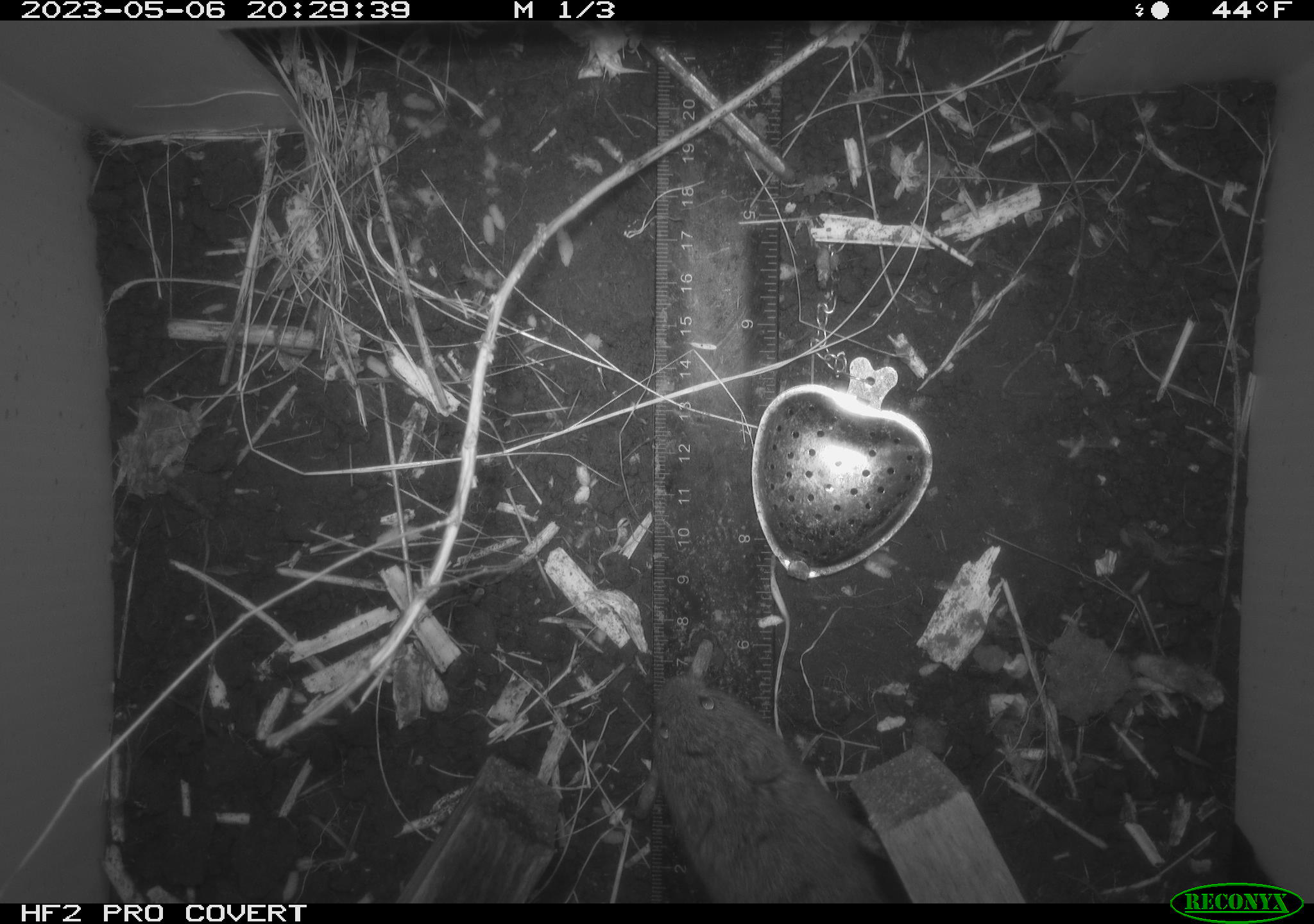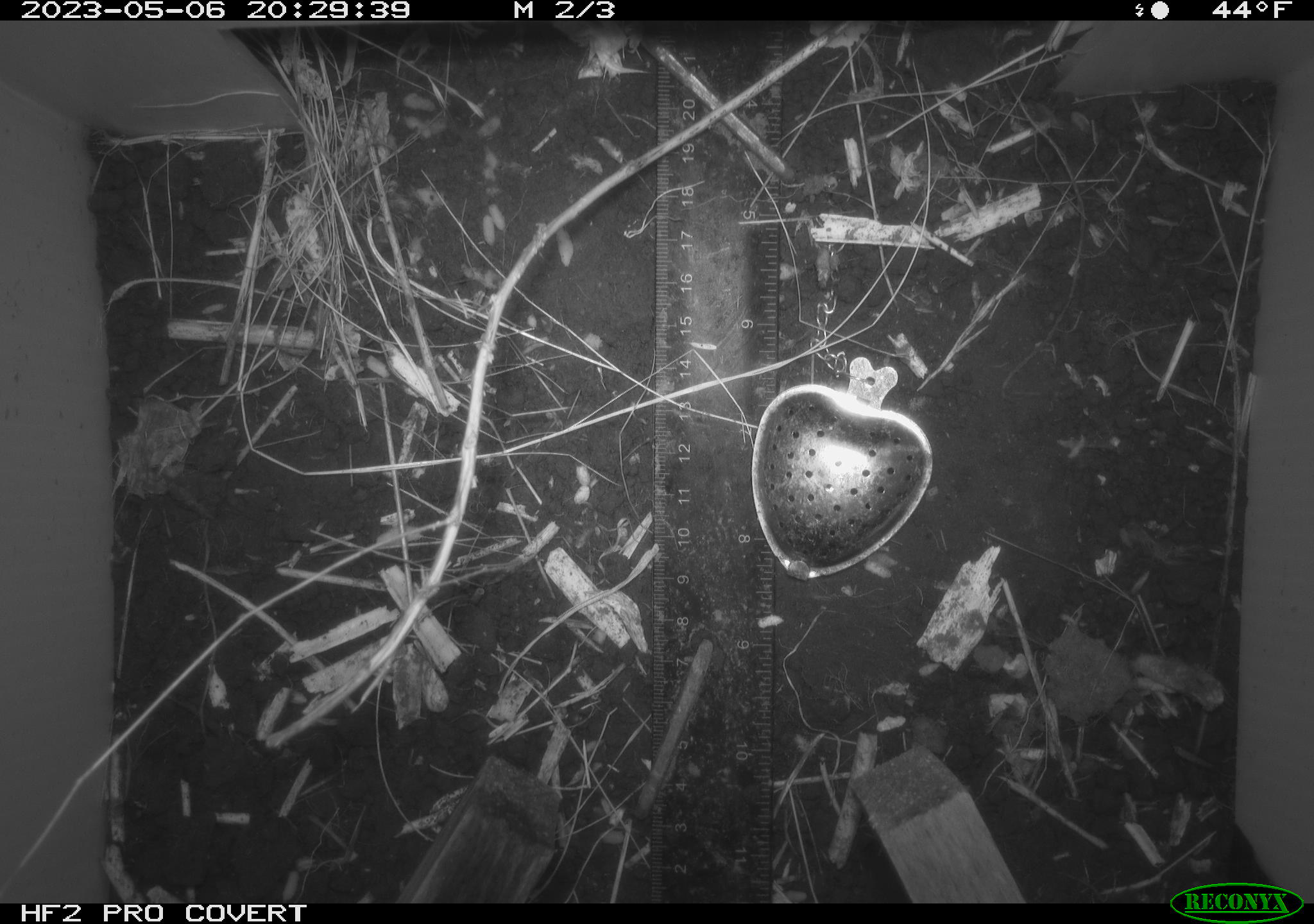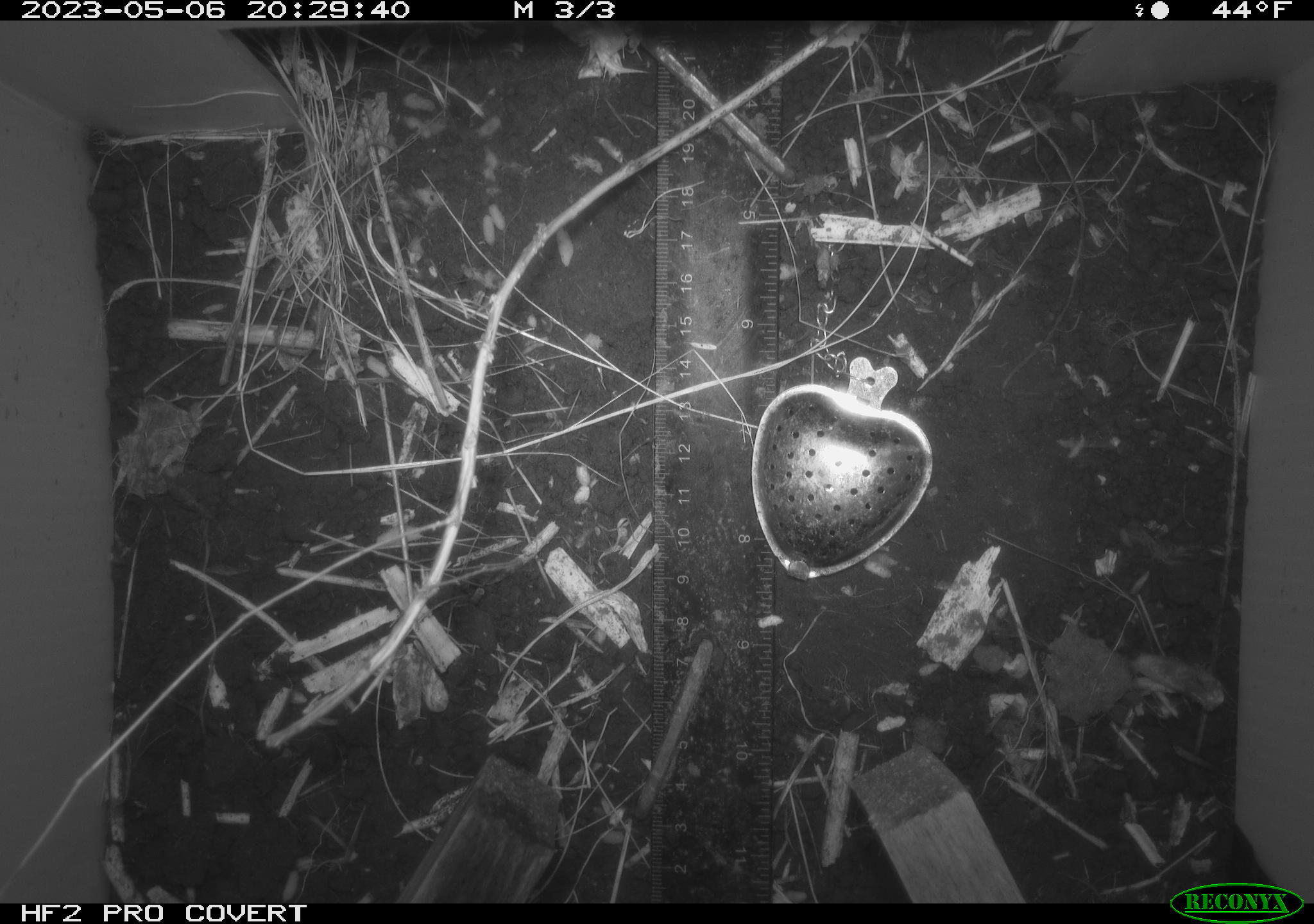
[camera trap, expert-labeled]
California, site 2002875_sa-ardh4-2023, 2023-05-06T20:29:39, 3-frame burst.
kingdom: Animalia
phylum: Chordata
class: Mammalia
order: Rodentia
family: Cricetidae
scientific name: Arvicolinae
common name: voles, lemmings, and muskrats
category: arvicolinae subfamily